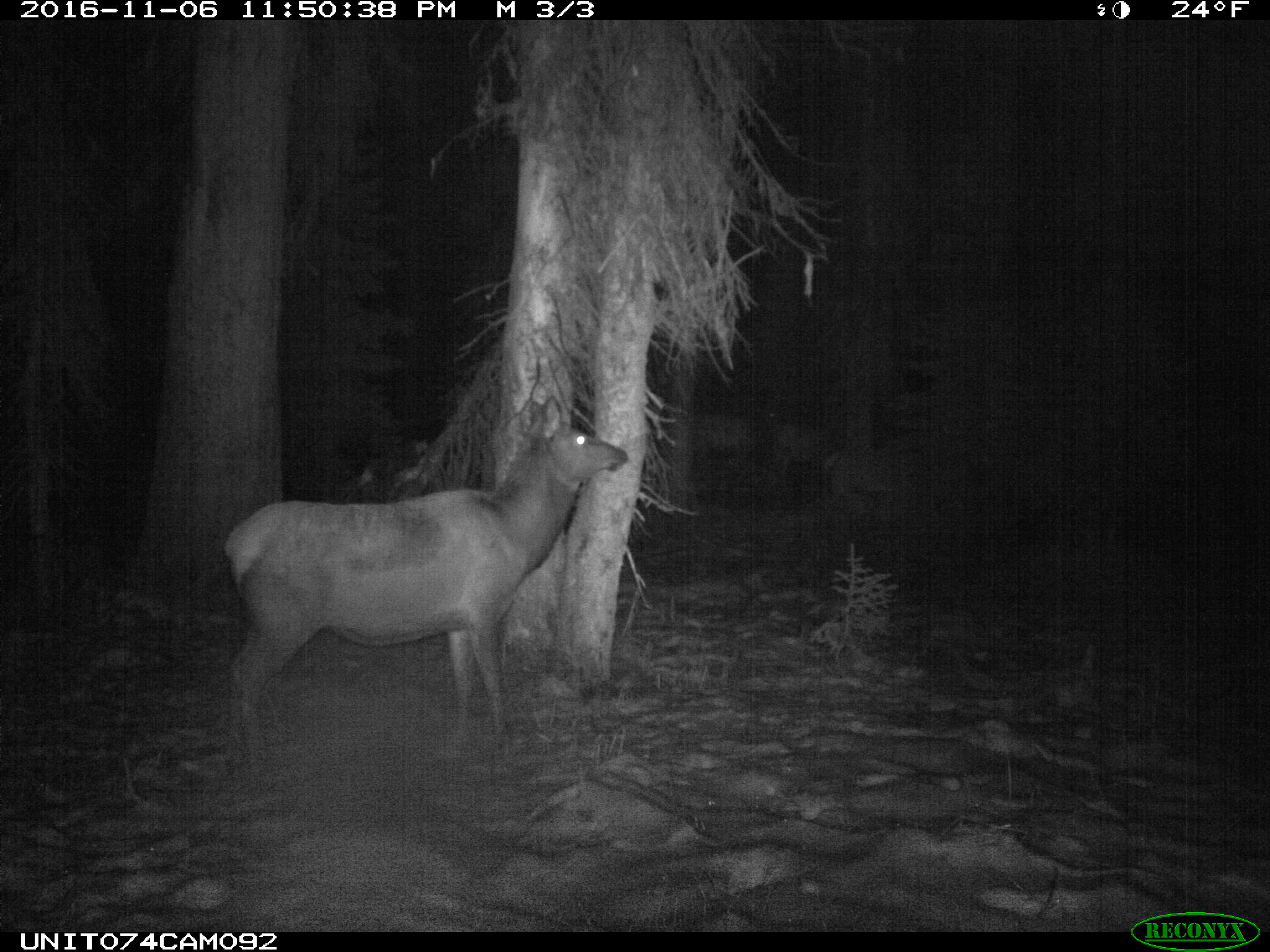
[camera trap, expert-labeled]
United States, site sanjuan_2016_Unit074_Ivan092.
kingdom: Animalia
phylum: Chordata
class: Mammalia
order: Artiodactyla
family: Cervidae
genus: Cervus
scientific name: Cervus elaphus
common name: red deer